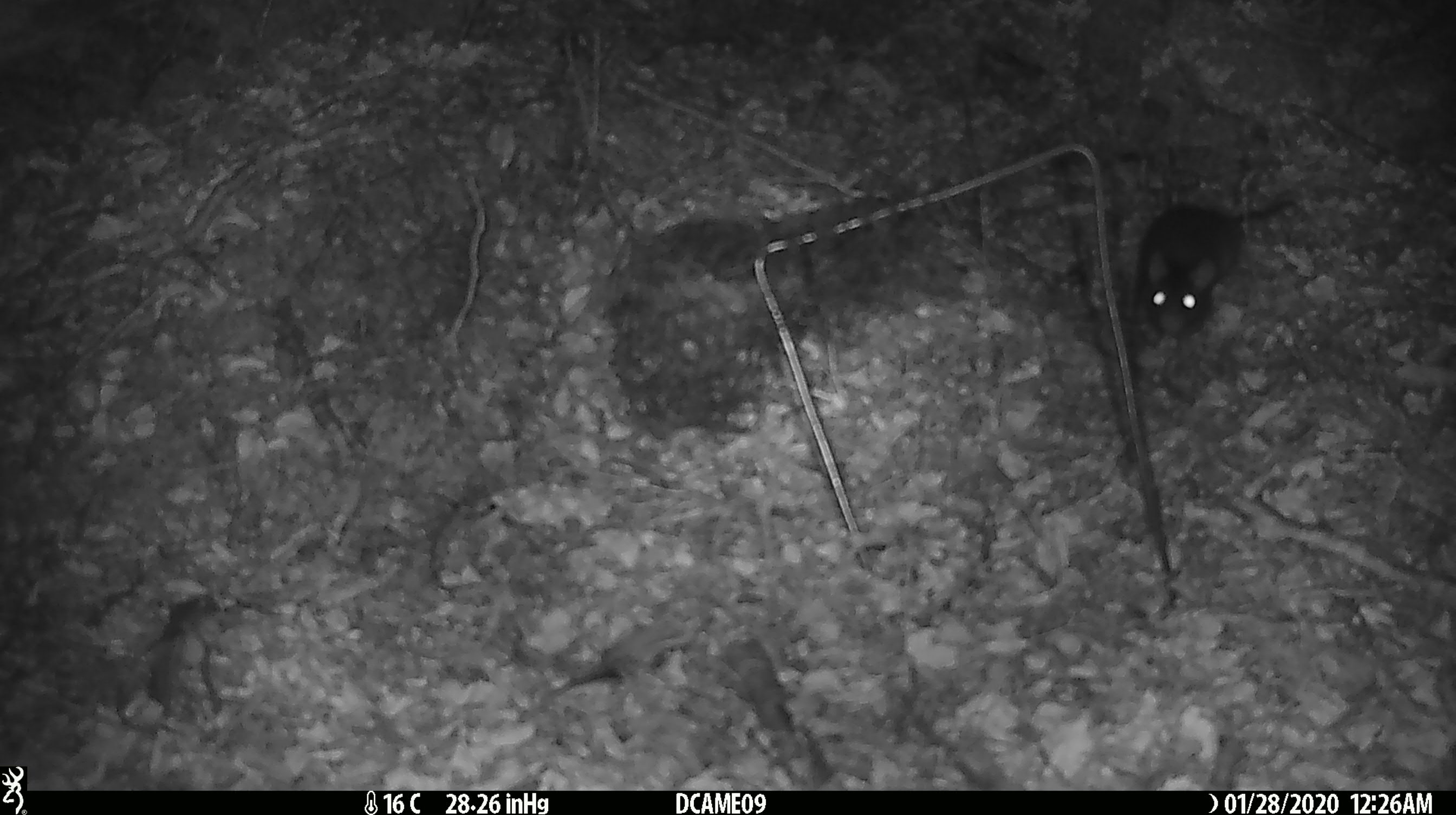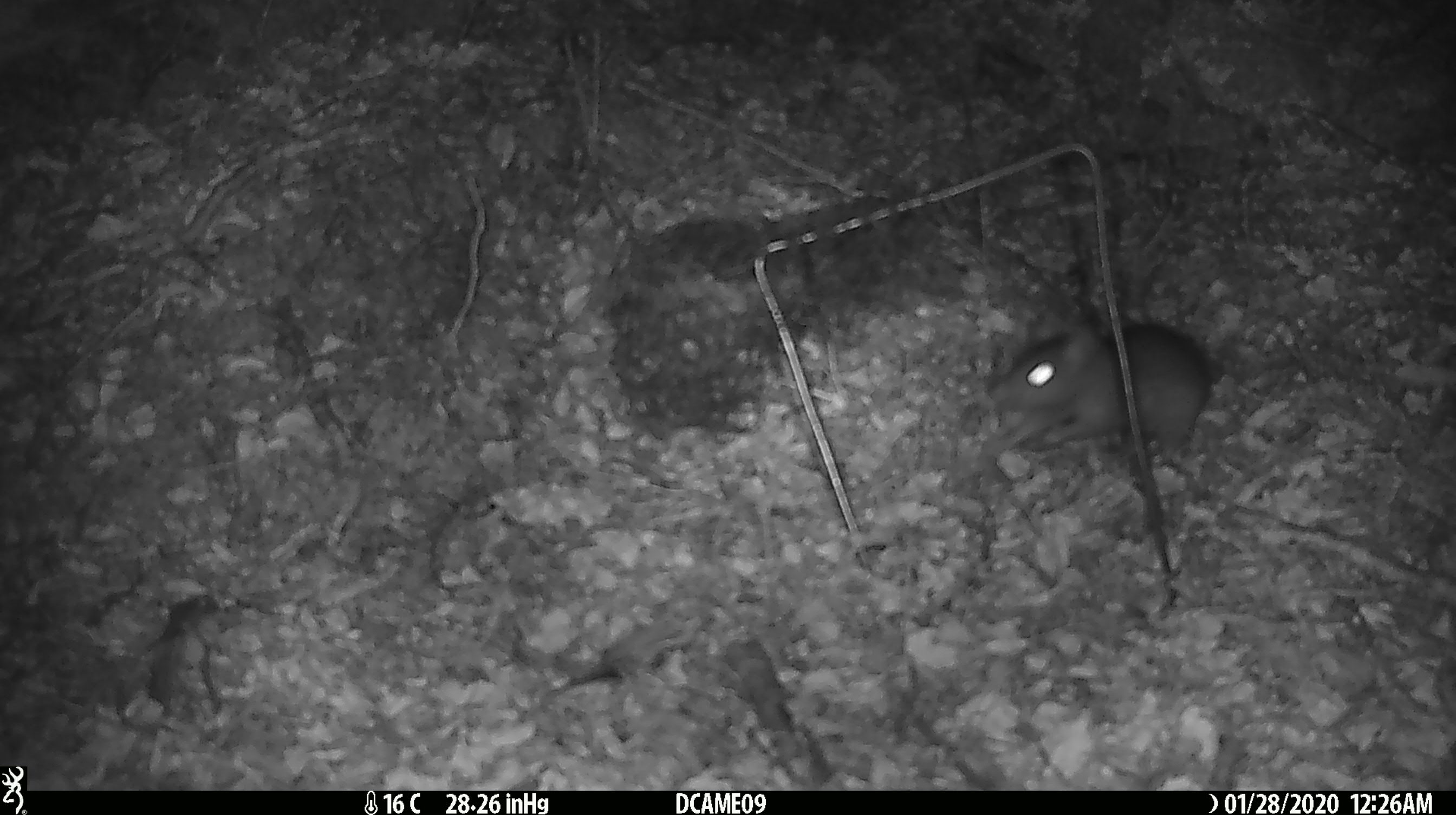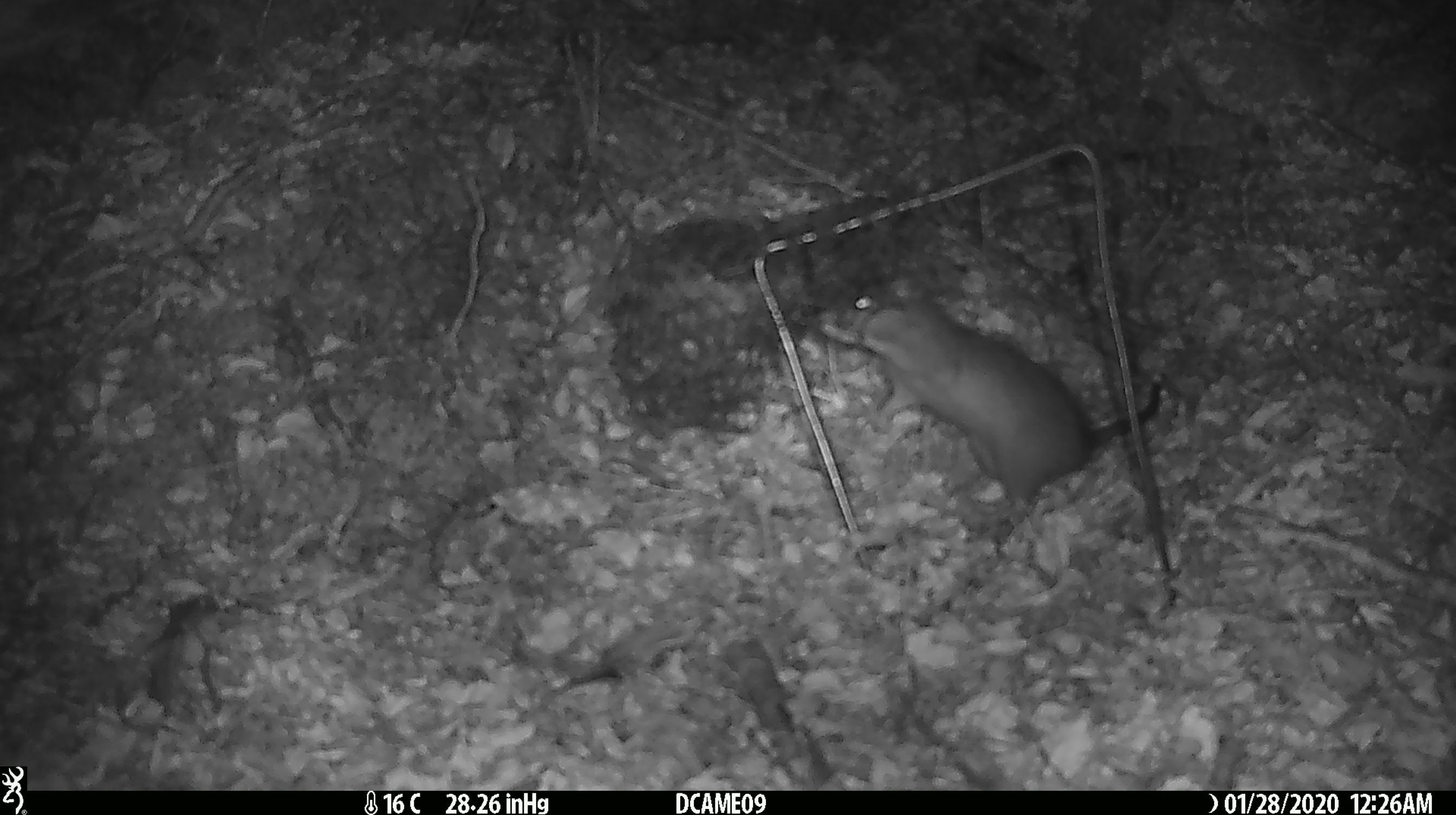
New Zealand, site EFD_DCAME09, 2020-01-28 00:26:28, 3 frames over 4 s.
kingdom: Animalia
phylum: Chordata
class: Mammalia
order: Rodentia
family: Muridae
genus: Rattus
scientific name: Rattus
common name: rat